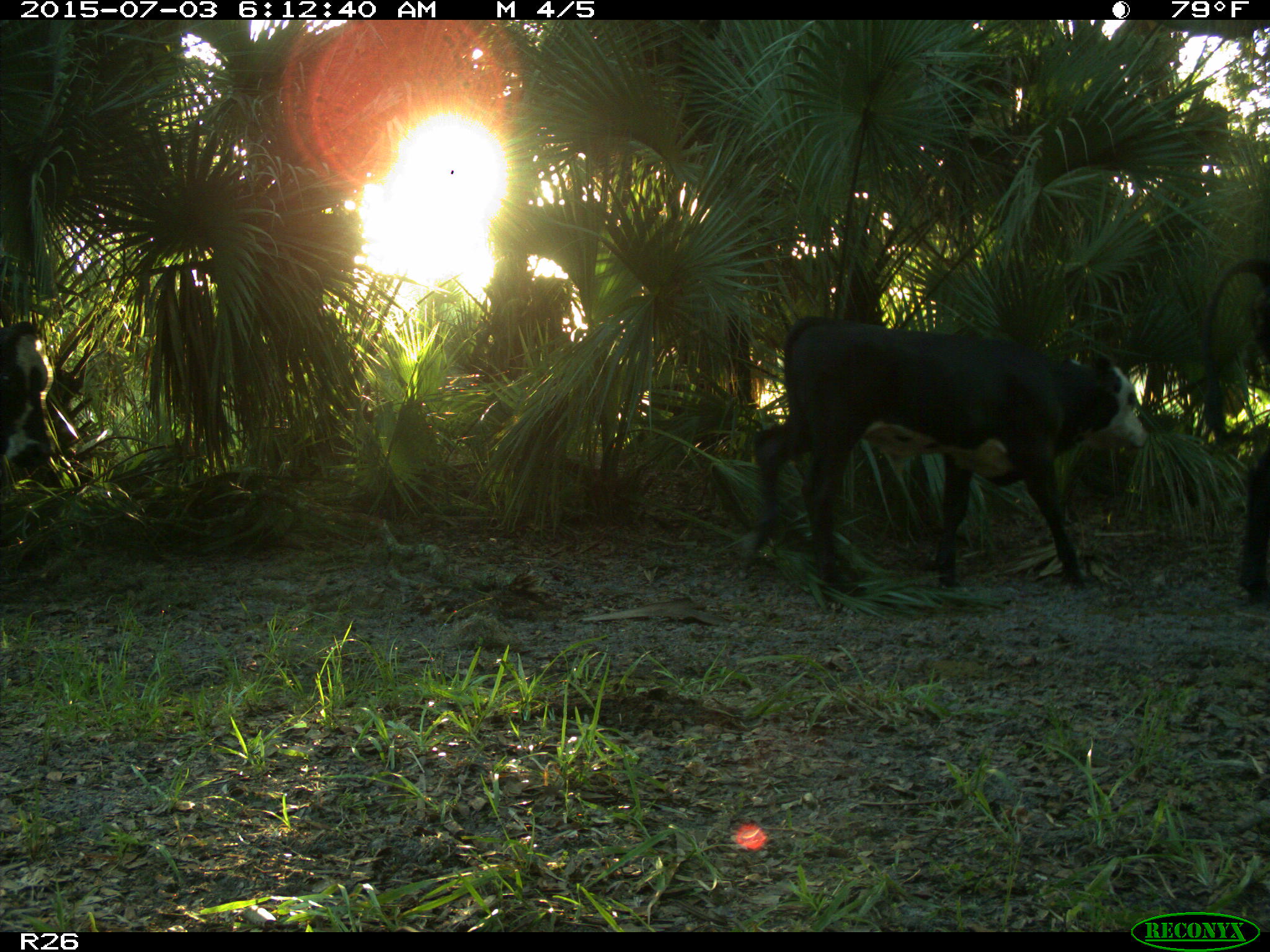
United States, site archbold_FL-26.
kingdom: Animalia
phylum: Chordata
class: Mammalia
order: Artiodactyla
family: Bovidae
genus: Bos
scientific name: Bos taurus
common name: domestic cow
Bos taurus (domestic cow).